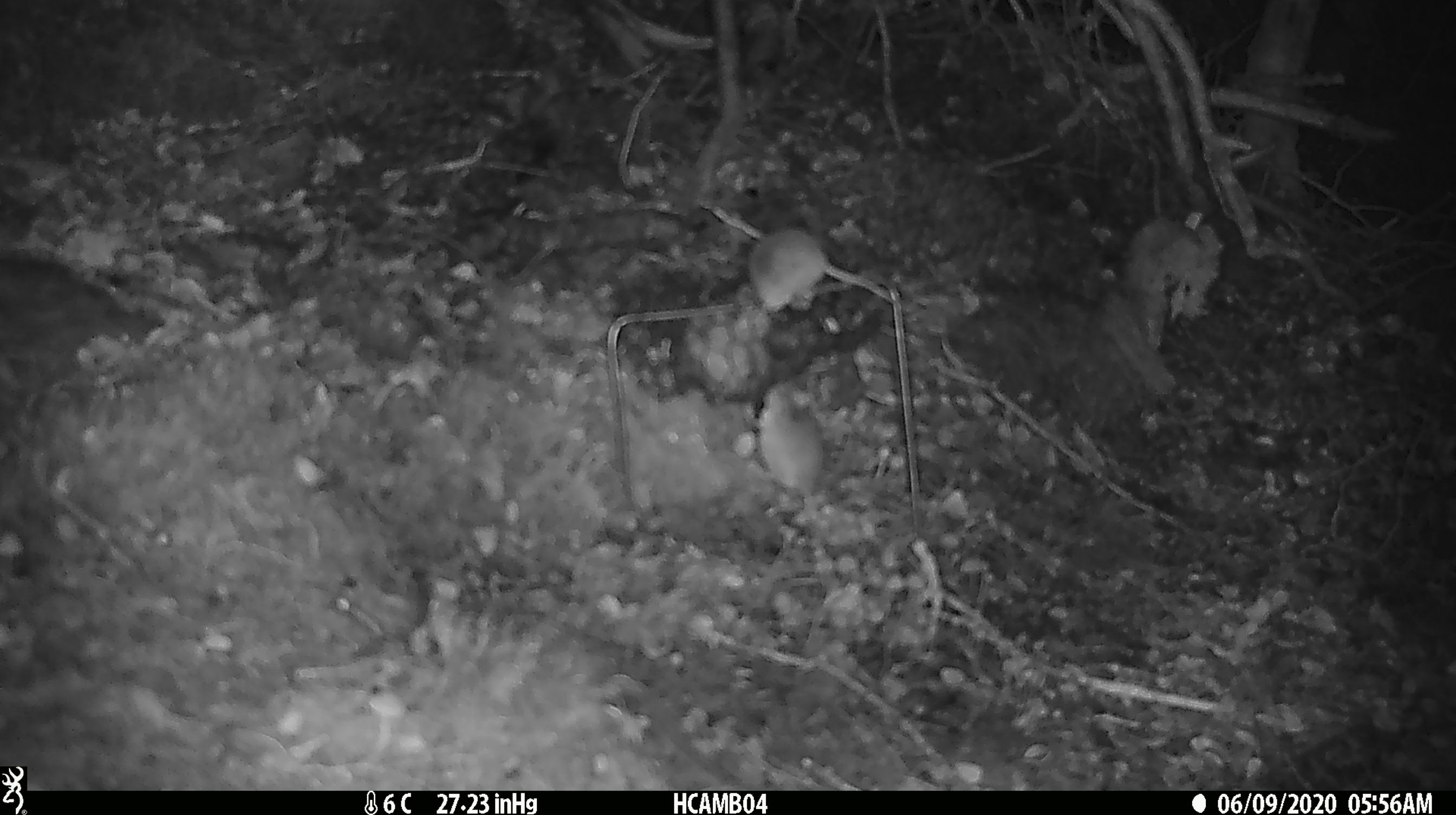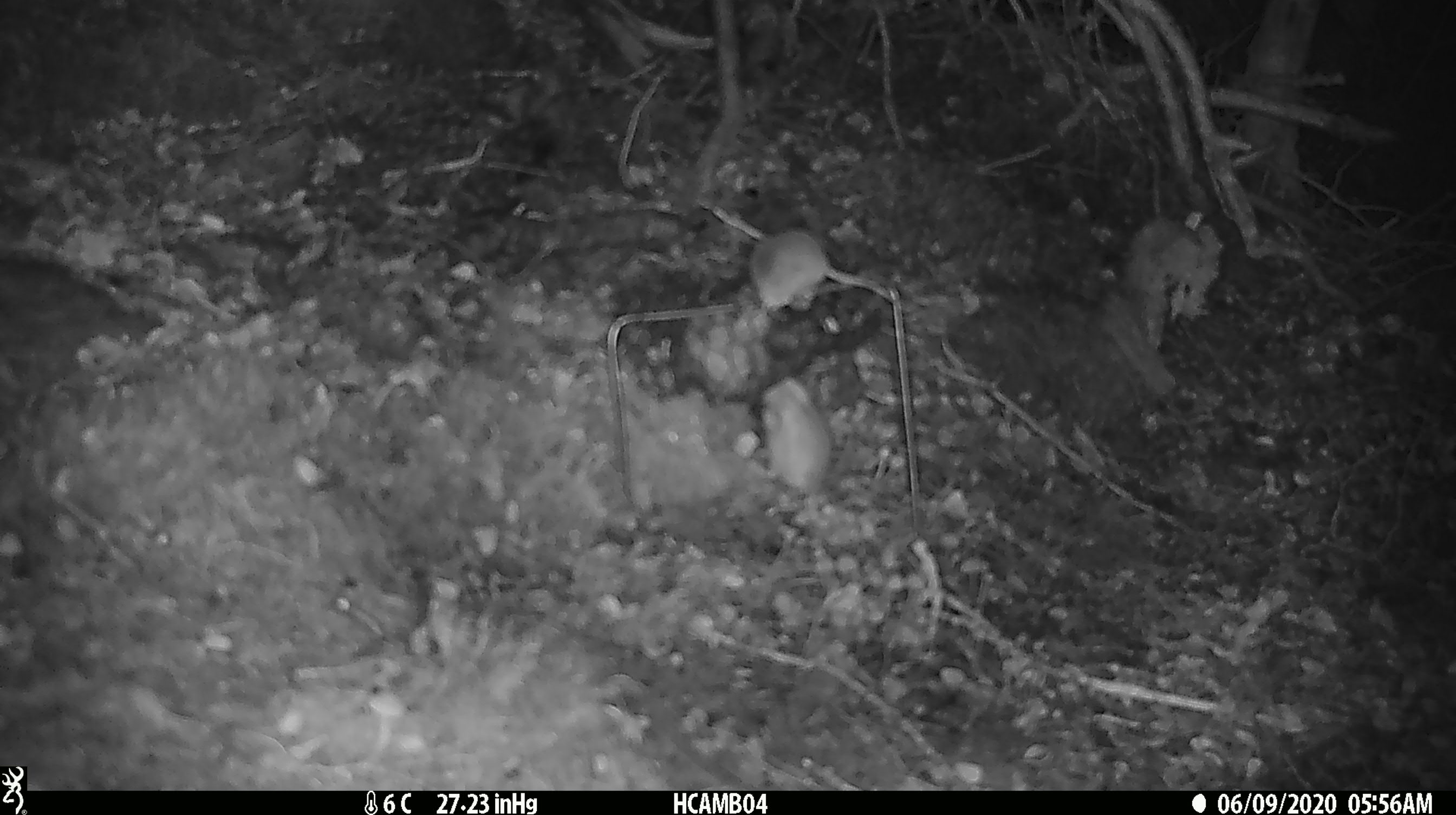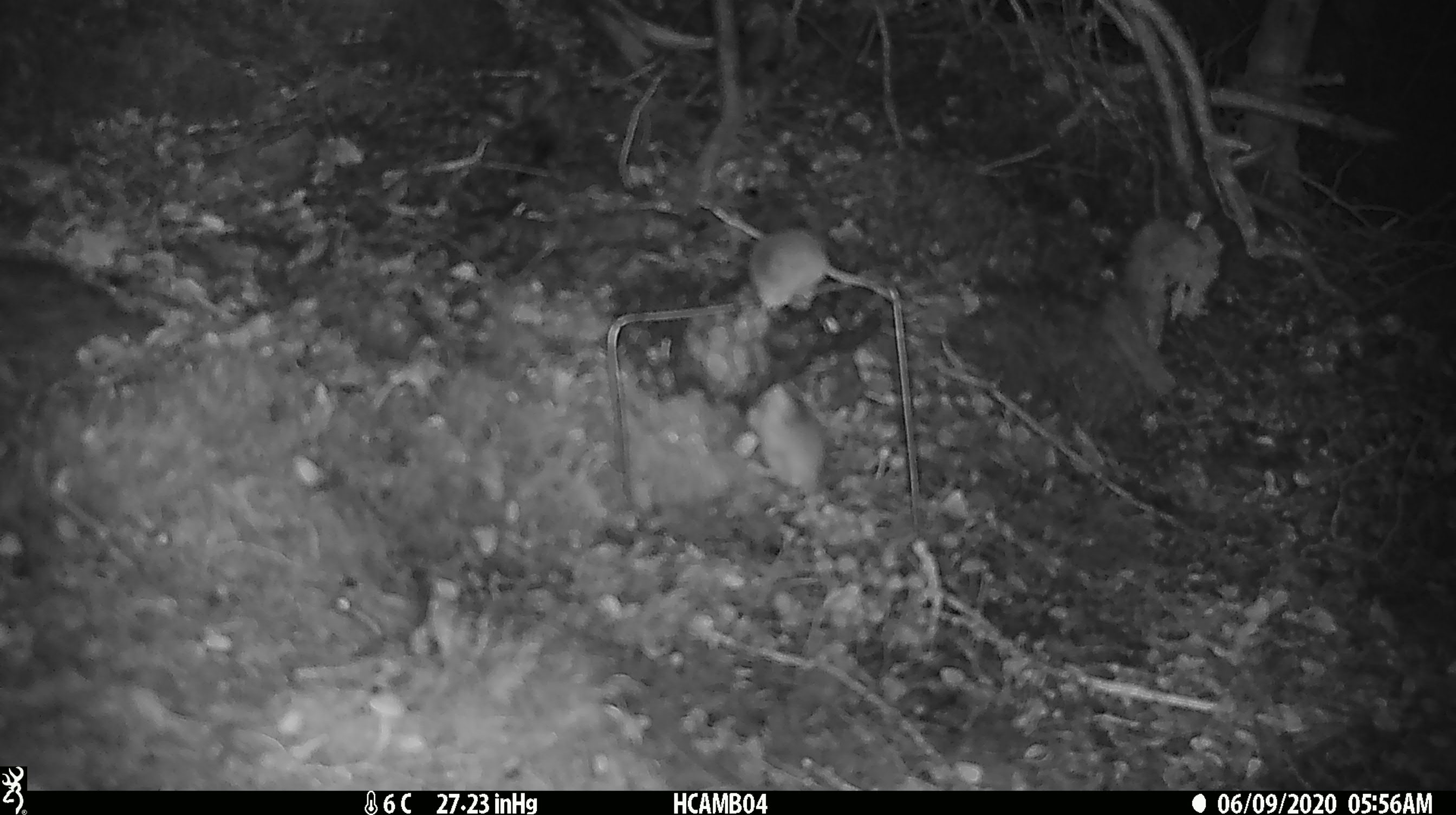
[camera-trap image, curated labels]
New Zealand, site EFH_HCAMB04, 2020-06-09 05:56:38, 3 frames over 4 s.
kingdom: Animalia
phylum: Chordata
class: Mammalia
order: Rodentia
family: Muridae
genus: Mus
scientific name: Mus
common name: mouse